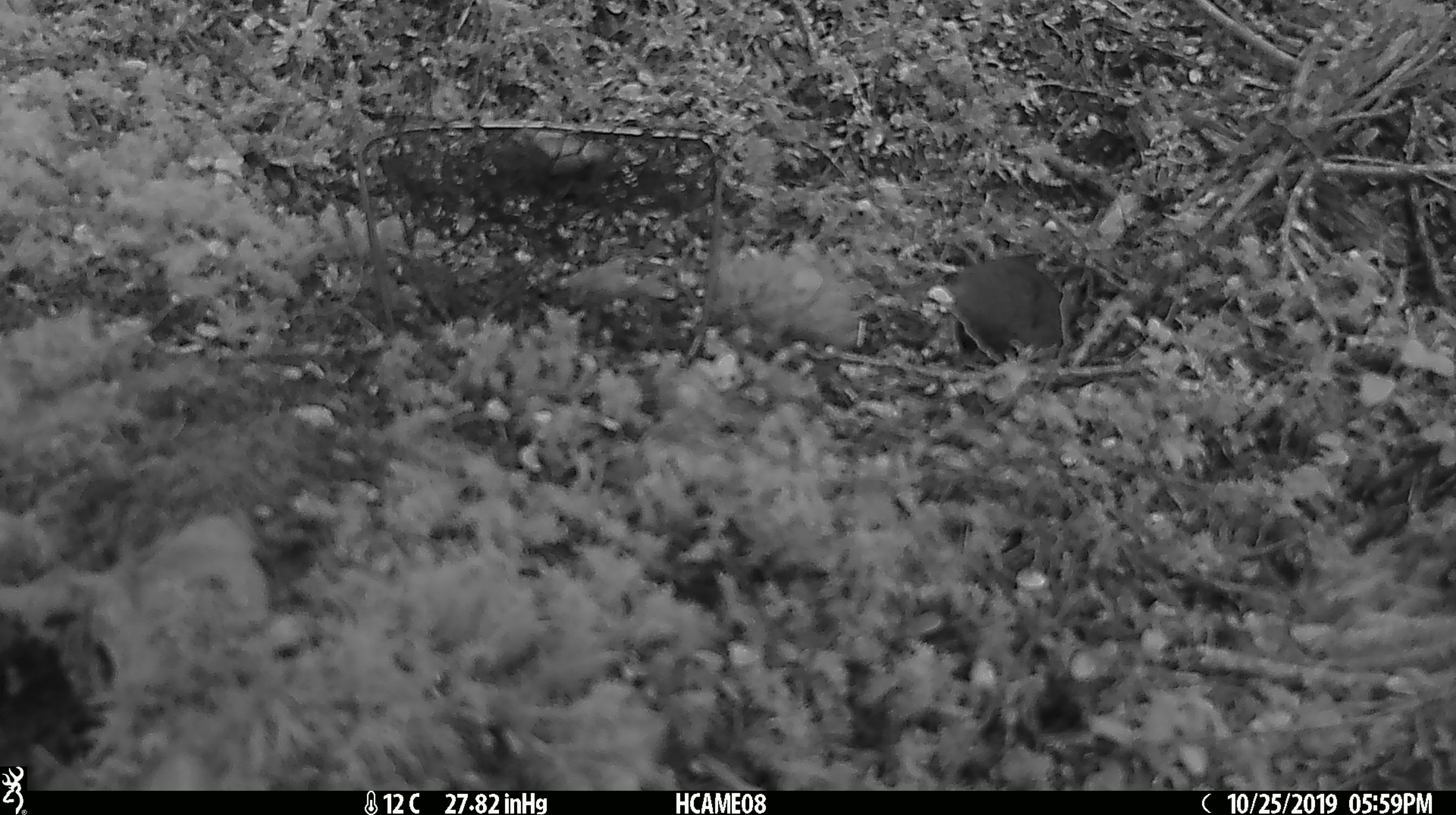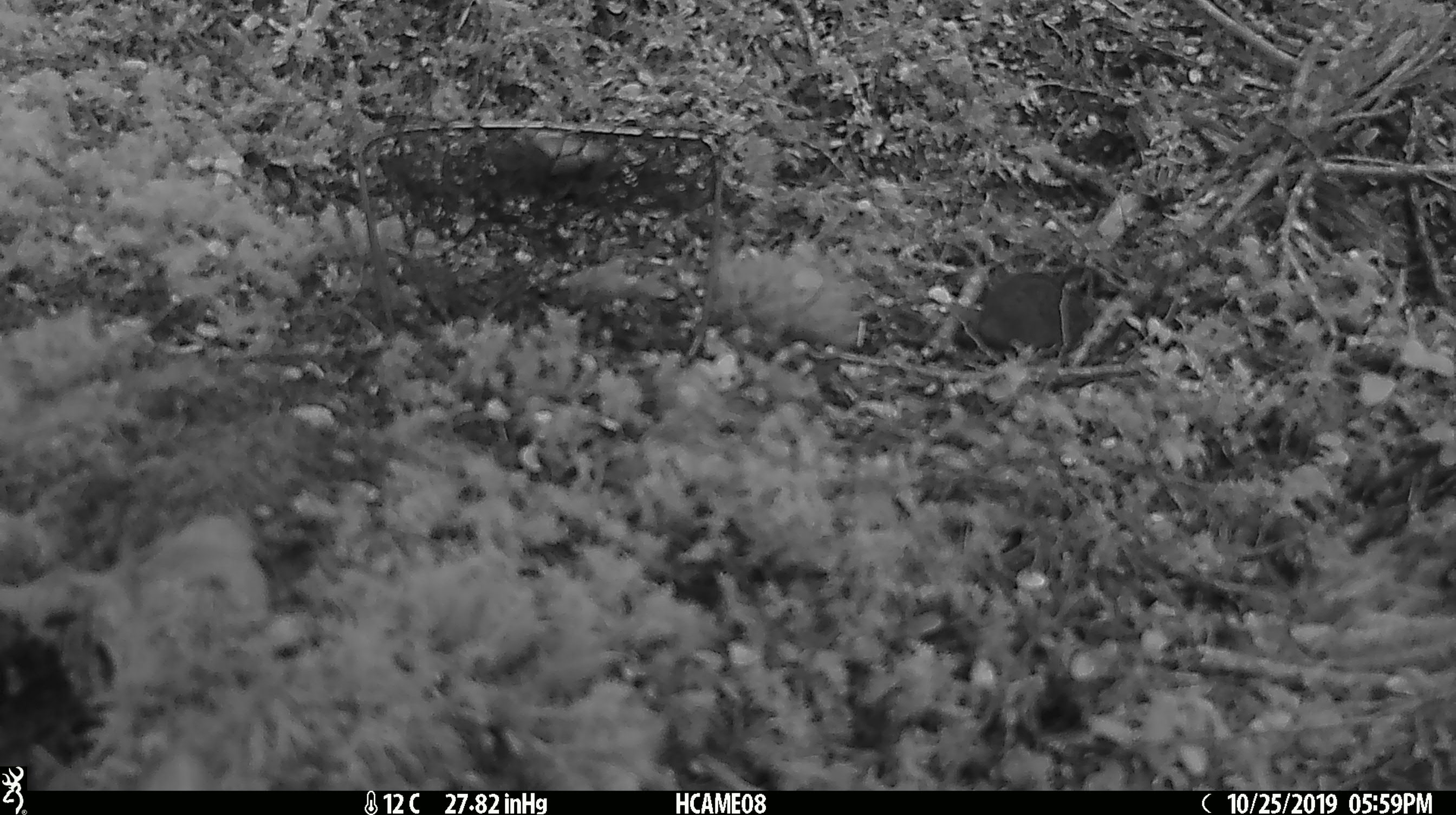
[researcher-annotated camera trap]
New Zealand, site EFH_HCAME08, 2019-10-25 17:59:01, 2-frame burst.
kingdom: Animalia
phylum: Chordata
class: Mammalia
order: Rodentia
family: Muridae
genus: Mus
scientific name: Mus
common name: mouse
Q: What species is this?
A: Mouse (Mus).